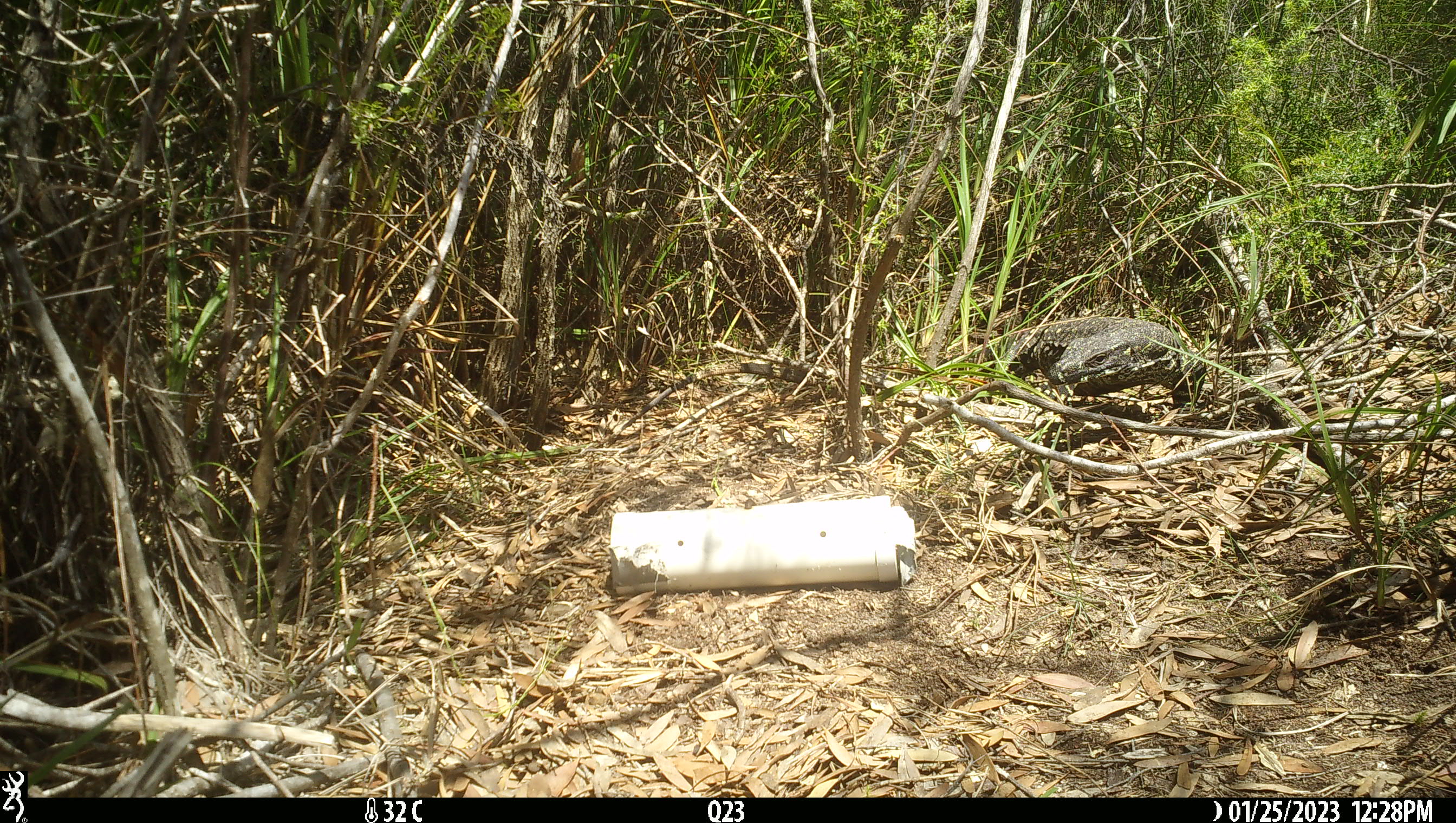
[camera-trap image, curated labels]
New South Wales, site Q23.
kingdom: Animalia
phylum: Chordata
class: Reptilia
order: Squamata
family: Varanidae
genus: Varanus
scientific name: Varanus varius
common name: lace monitor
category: goanna